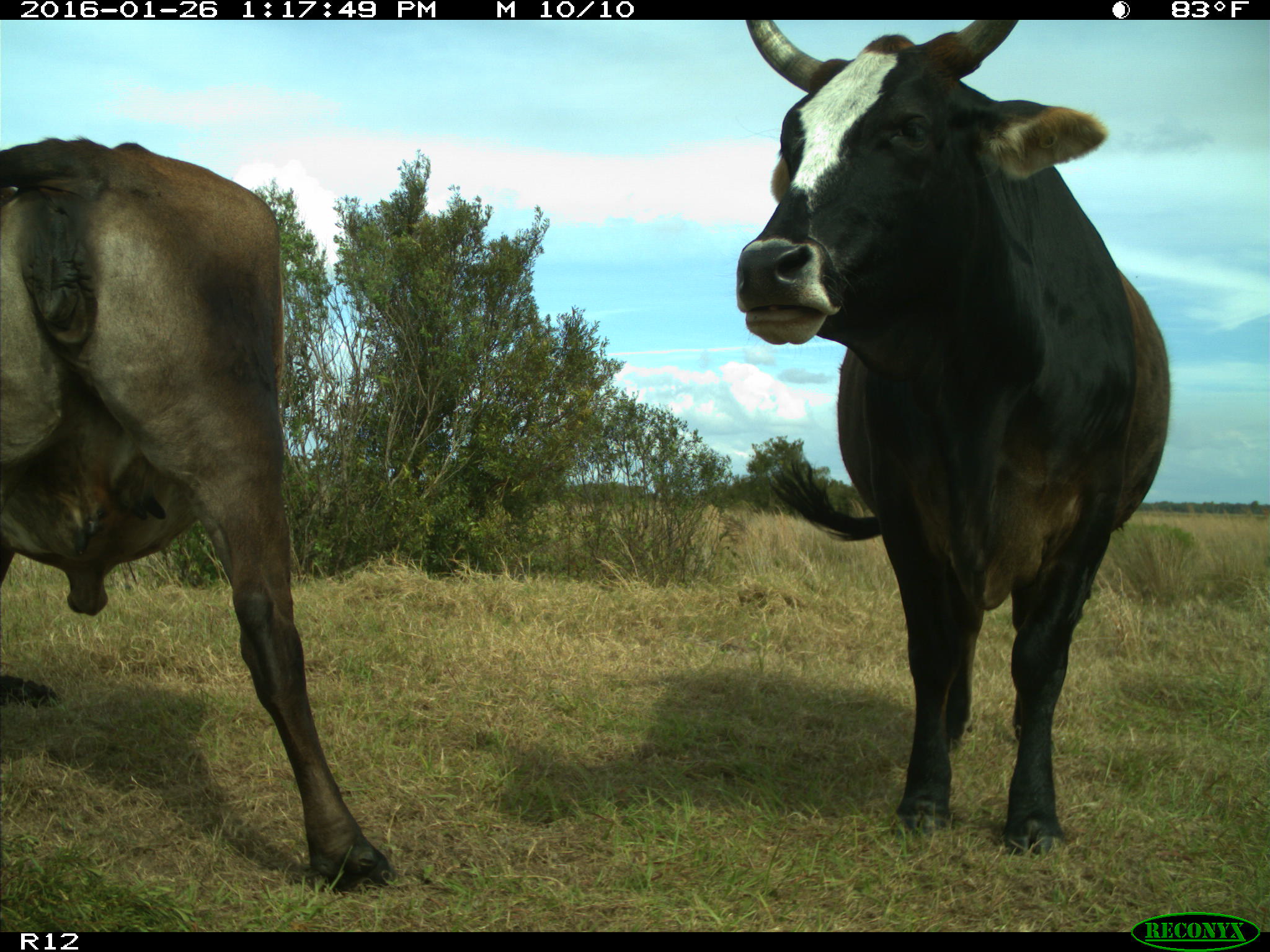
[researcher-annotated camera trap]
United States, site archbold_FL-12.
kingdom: Animalia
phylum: Chordata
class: Mammalia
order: Artiodactyla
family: Bovidae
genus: Bos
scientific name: Bos taurus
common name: domestic cow